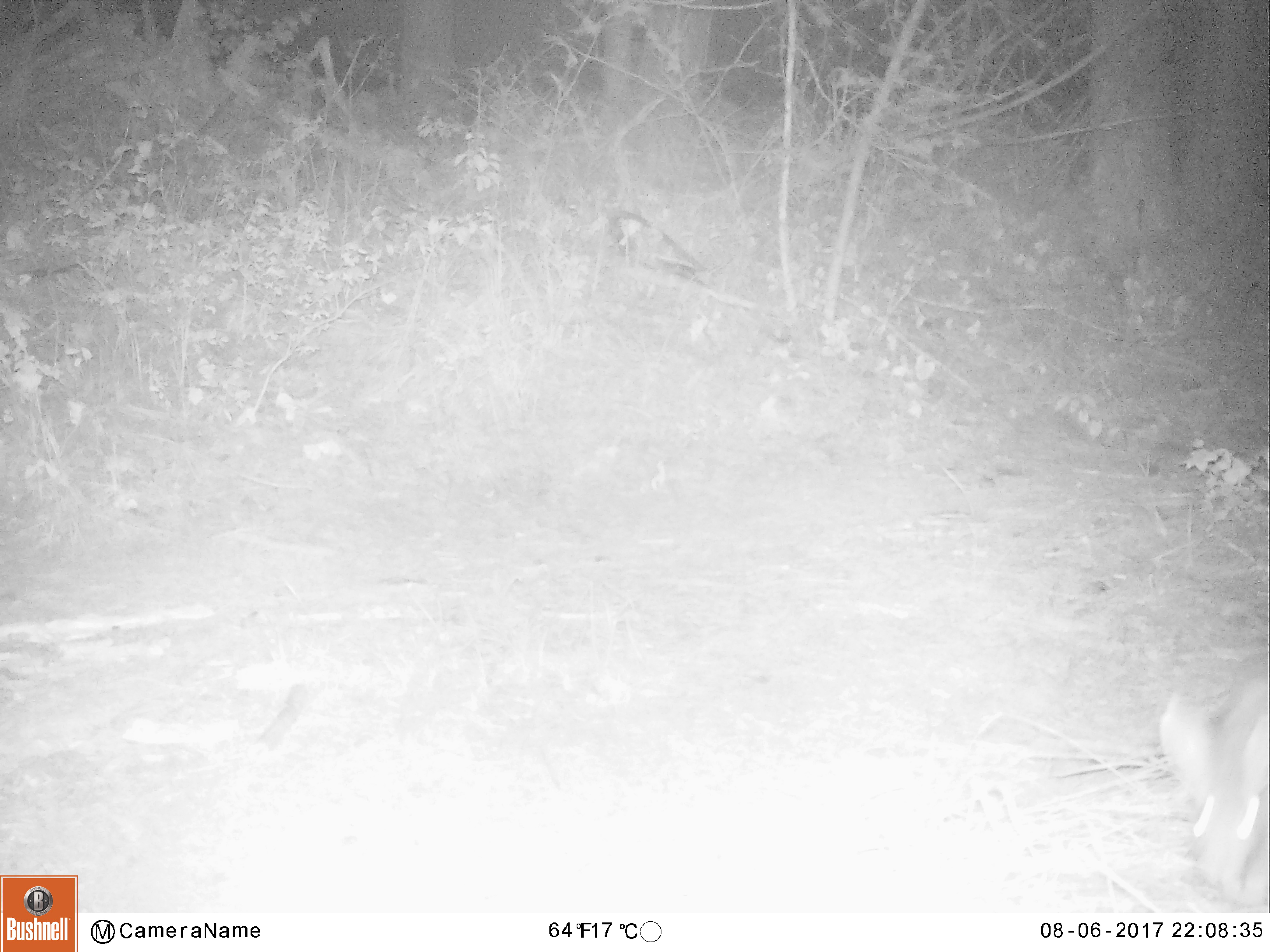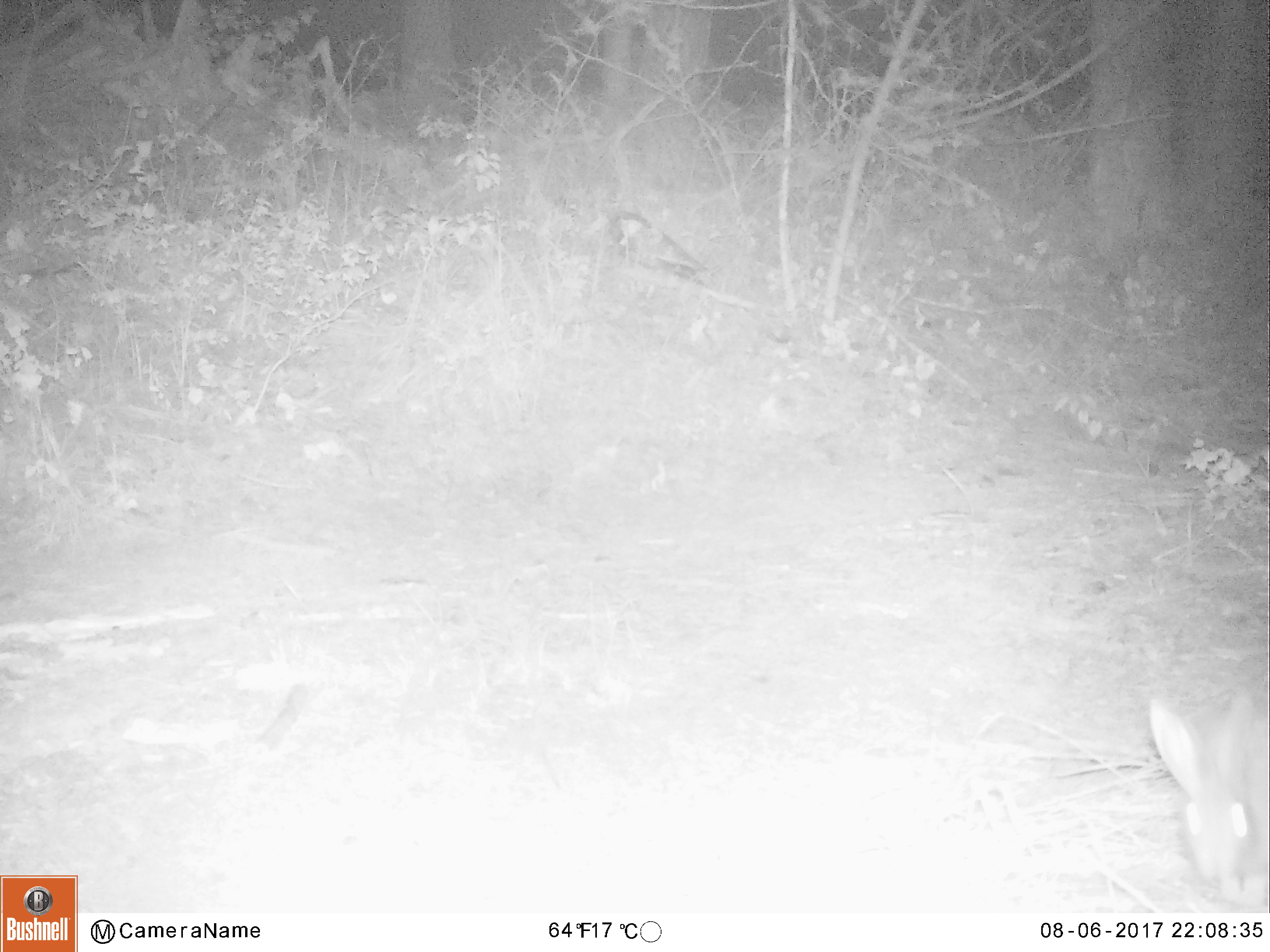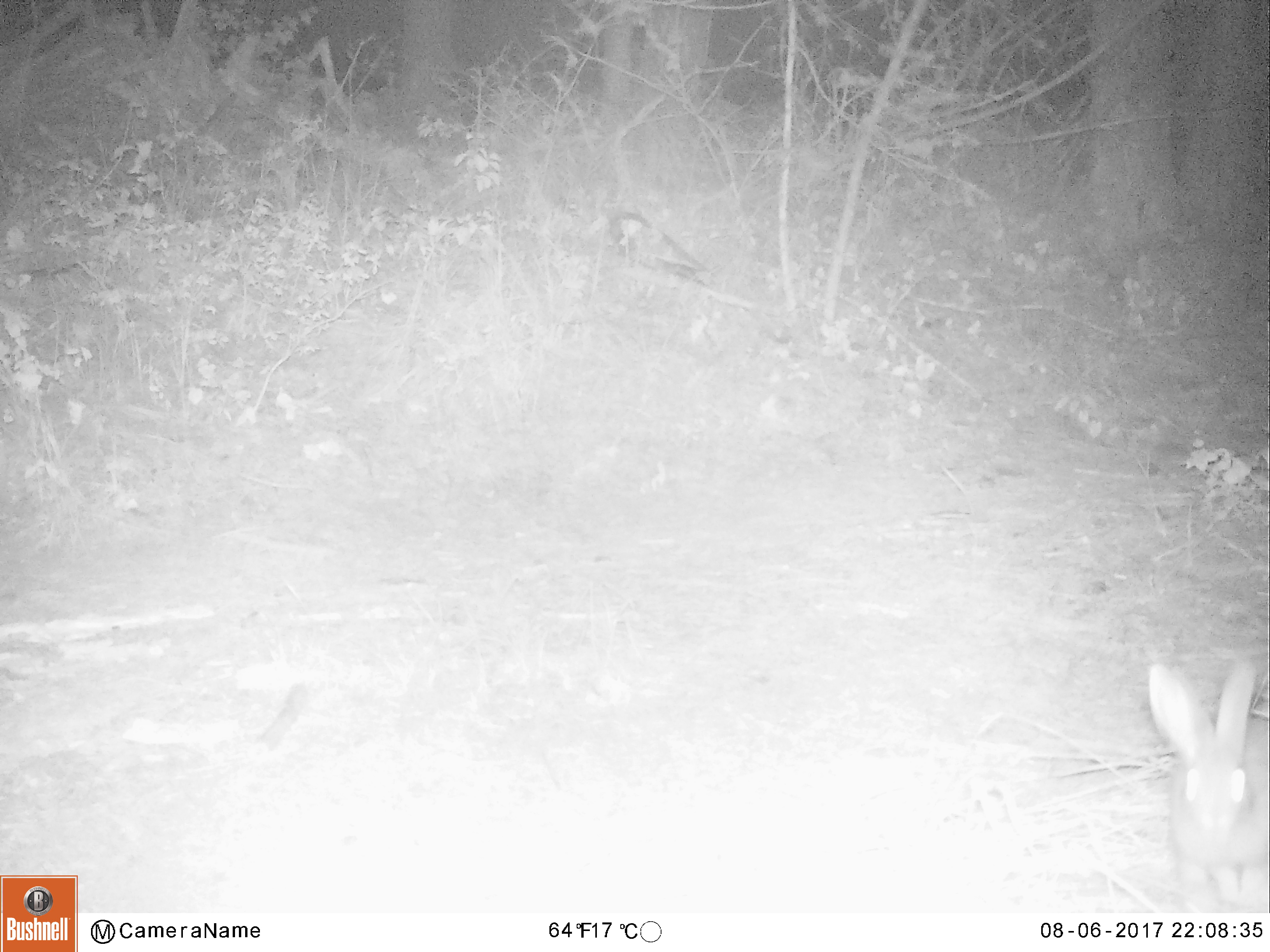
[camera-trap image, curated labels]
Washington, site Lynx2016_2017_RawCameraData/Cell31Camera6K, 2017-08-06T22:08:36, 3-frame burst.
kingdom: Animalia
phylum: Chordata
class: Mammalia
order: Lagomorpha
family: Leporidae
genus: Lepus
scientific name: Lepus americanus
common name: snowshoe hare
Lepus americanus (snowshoe hare). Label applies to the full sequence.